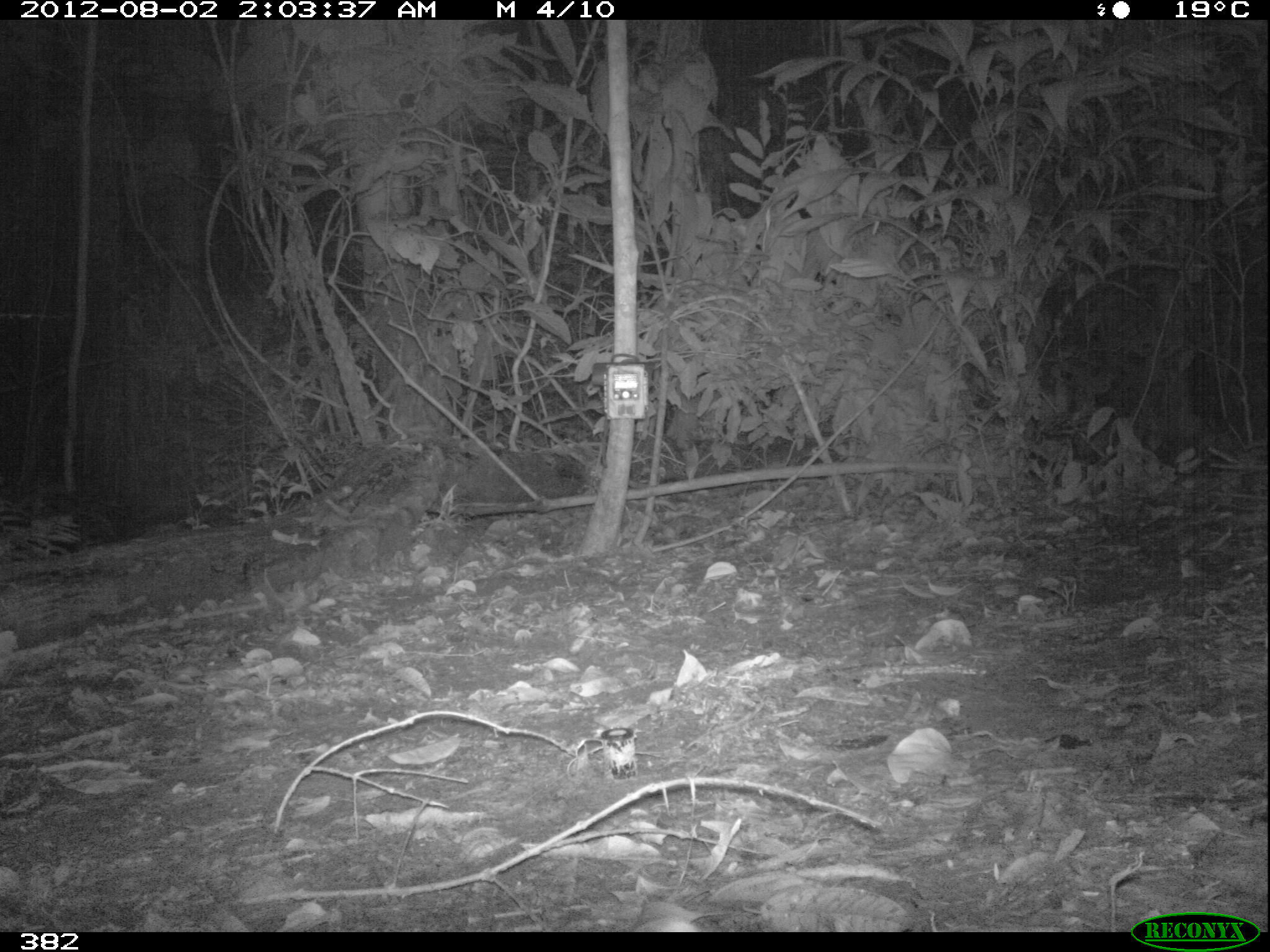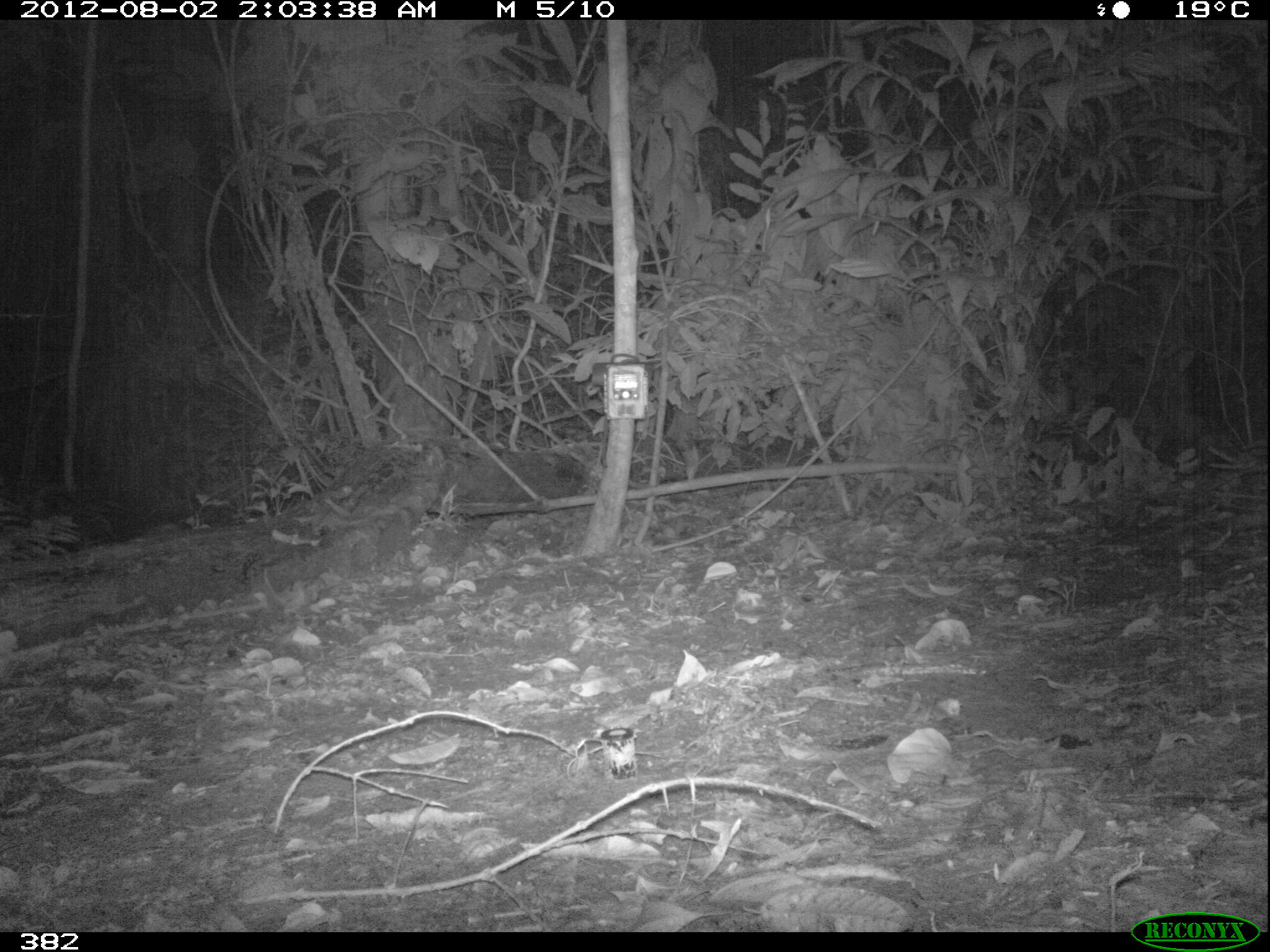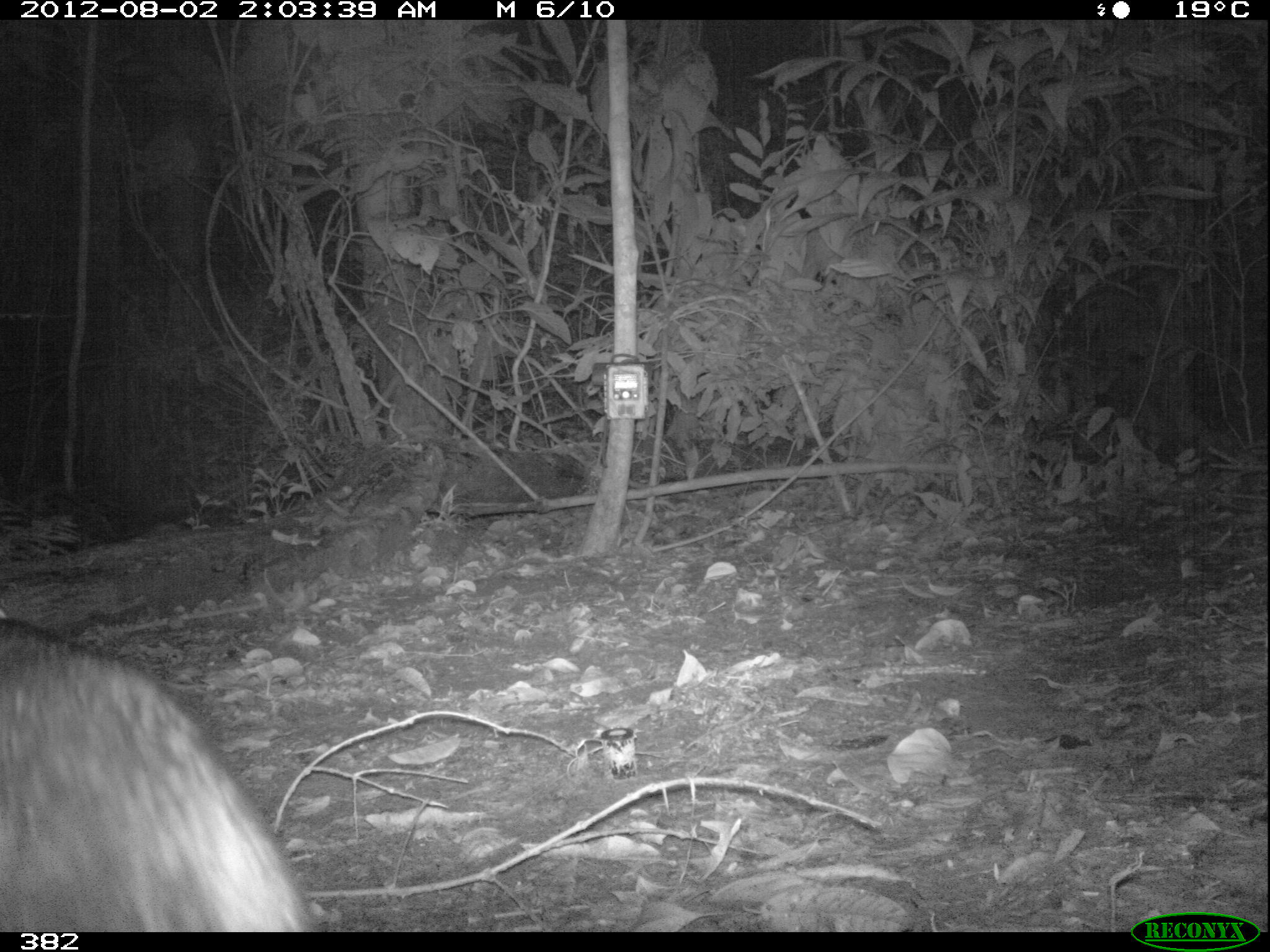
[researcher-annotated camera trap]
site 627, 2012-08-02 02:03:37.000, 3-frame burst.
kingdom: Animalia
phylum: Chordata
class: Mammalia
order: Carnivora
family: Canidae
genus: Atelocynus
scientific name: Atelocynus microtis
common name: short-eared dog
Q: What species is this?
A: Atelocynus microtis (short-eared dog).